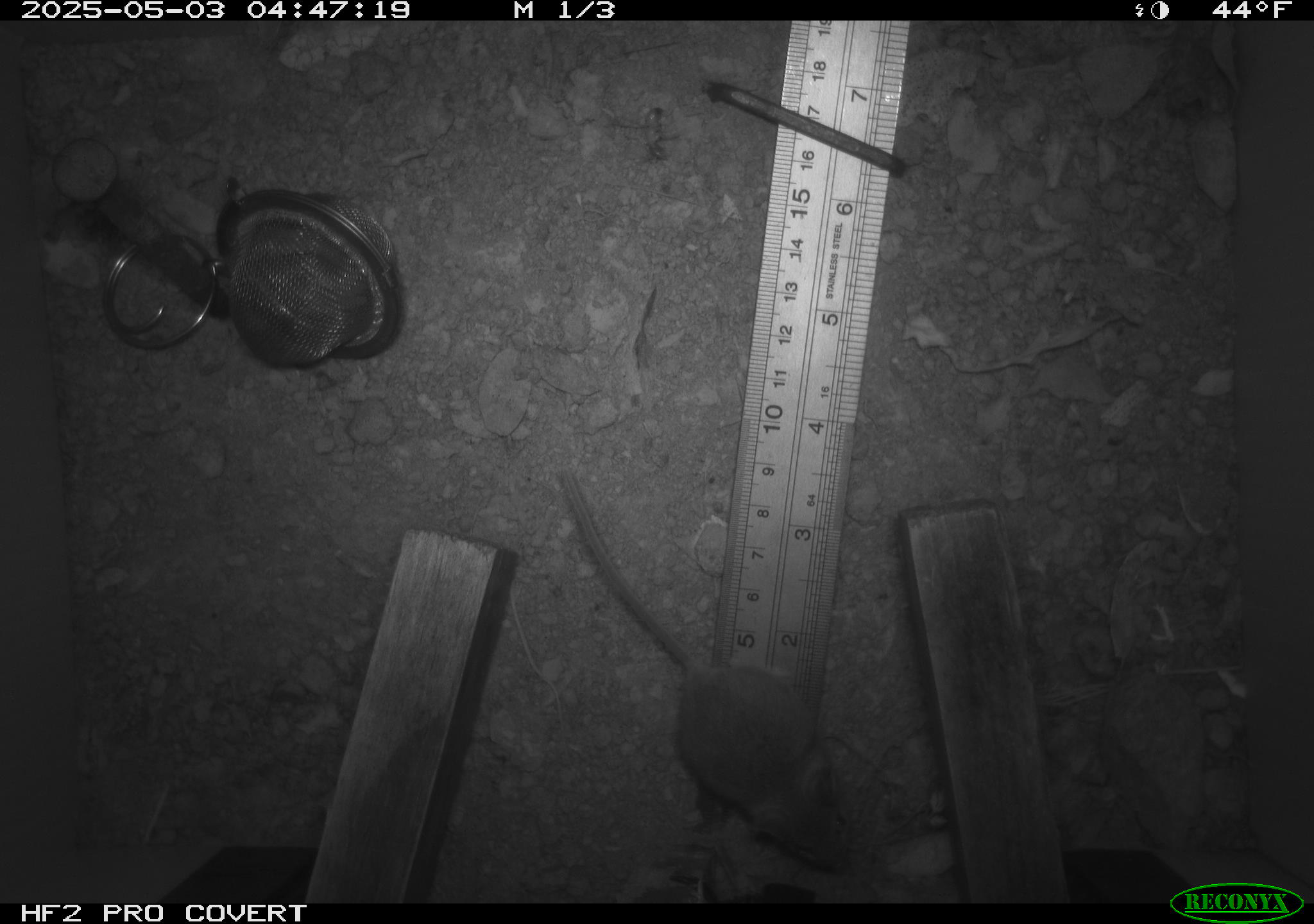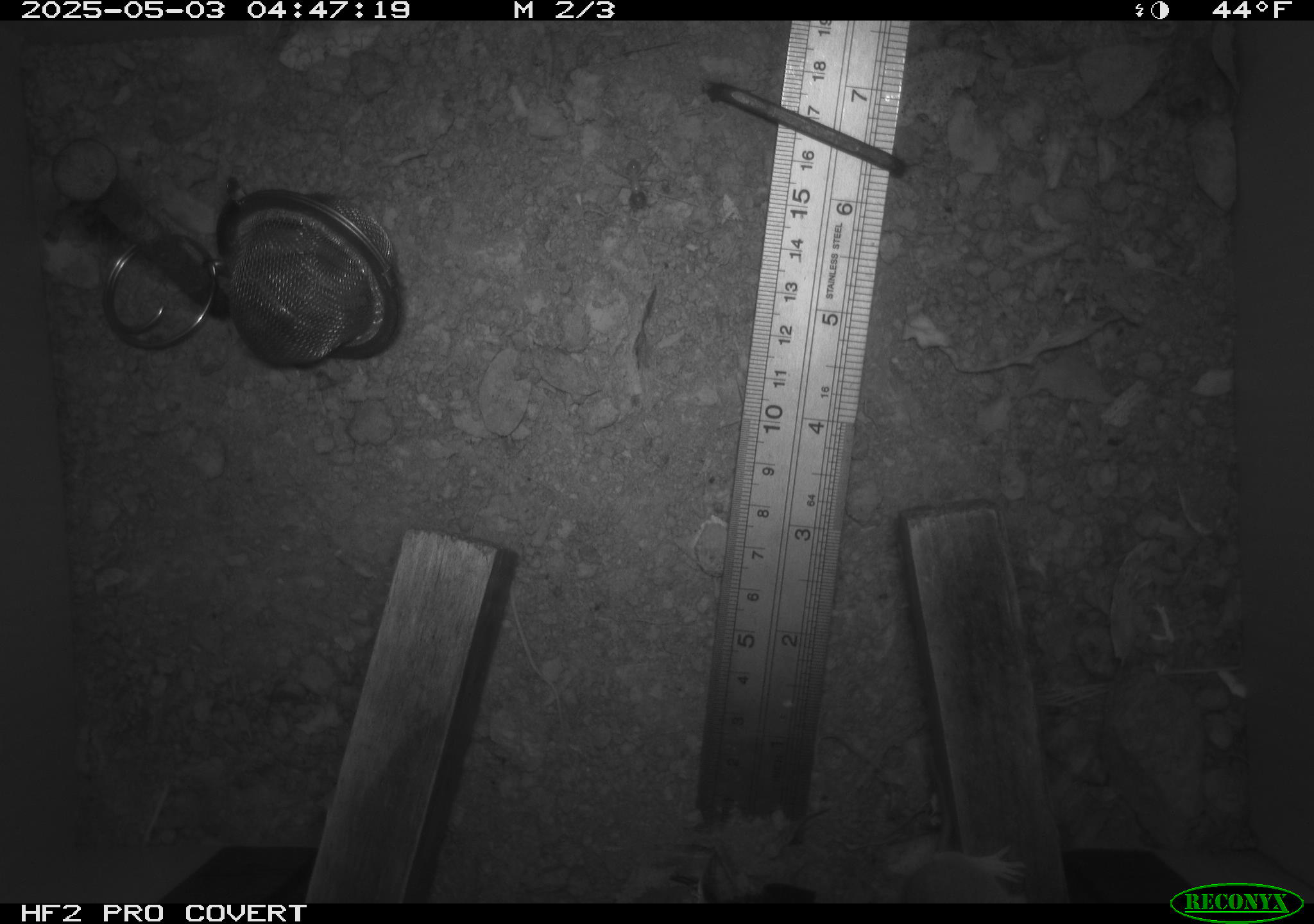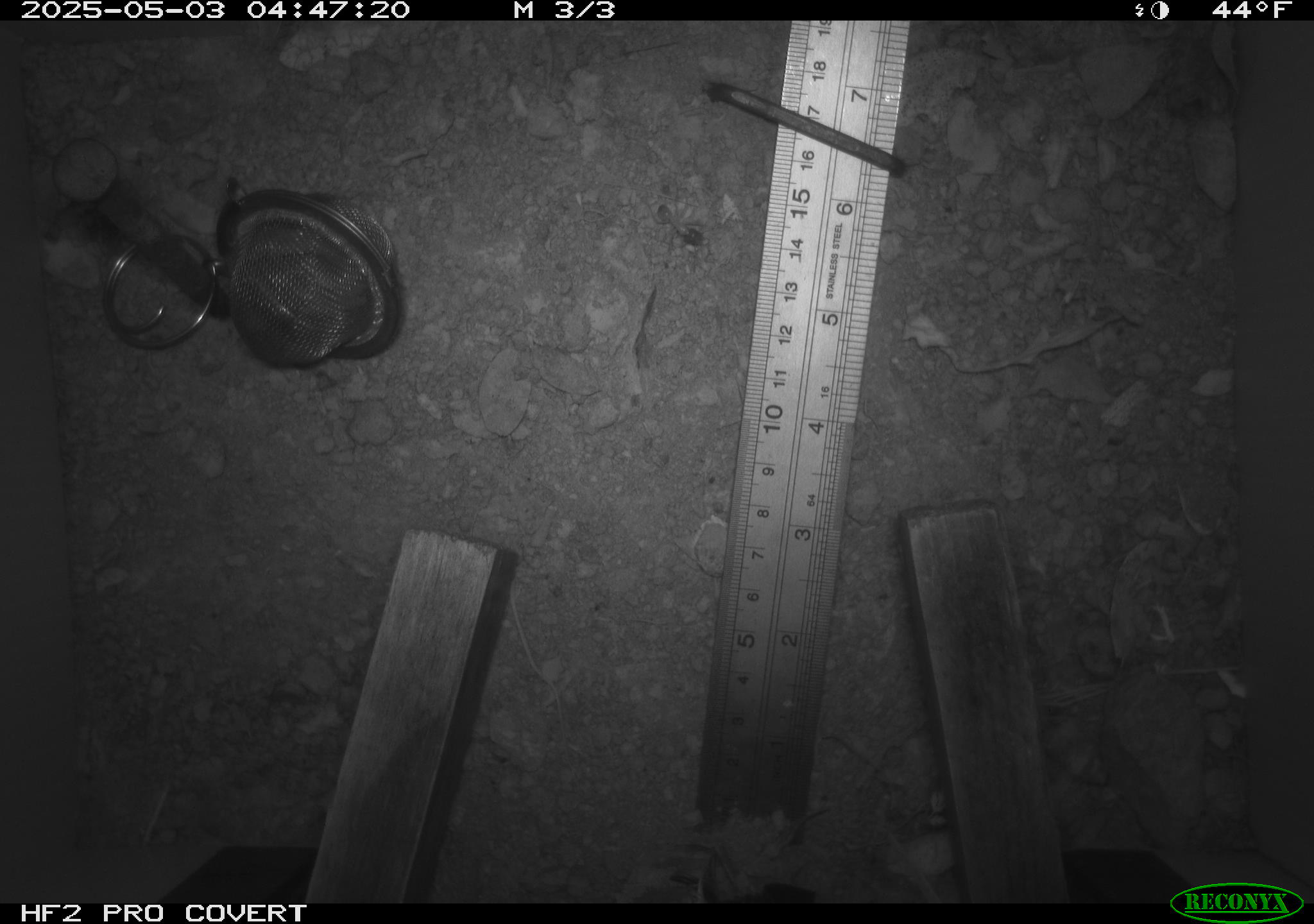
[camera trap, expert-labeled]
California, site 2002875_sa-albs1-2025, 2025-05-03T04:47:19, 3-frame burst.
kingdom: Animalia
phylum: Chordata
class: Mammalia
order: Rodentia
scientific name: Rodentia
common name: mouse species